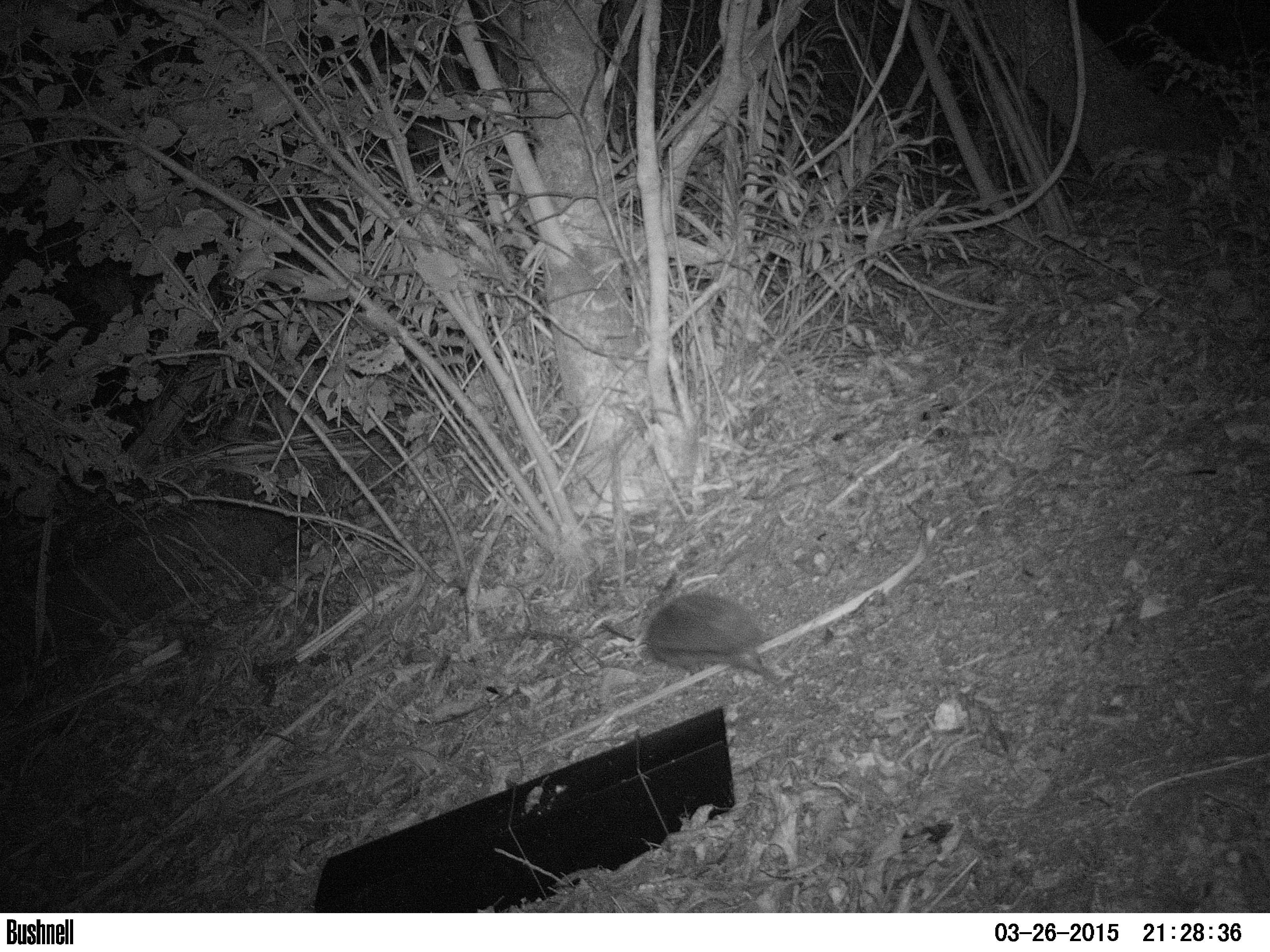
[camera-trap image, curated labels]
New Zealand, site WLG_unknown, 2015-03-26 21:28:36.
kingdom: Animalia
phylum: Chordata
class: Mammalia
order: Eulipotyphla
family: Erinaceidae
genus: Erinaceus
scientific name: Erinaceus europaeus europaeus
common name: european hedgehog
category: hedgehog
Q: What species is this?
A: Hedgehog (european hedgehog) (Erinaceus europaeus europaeus).